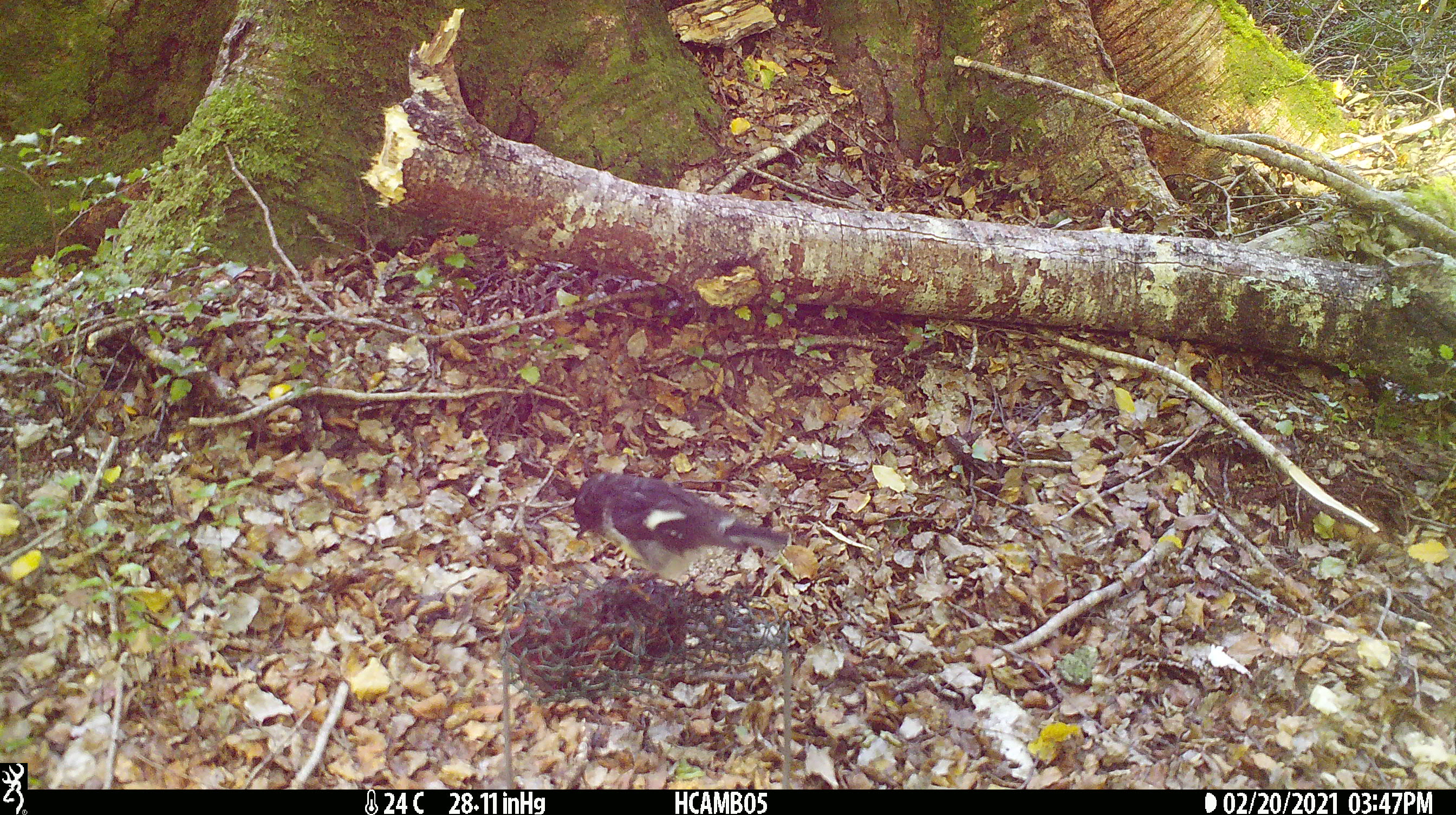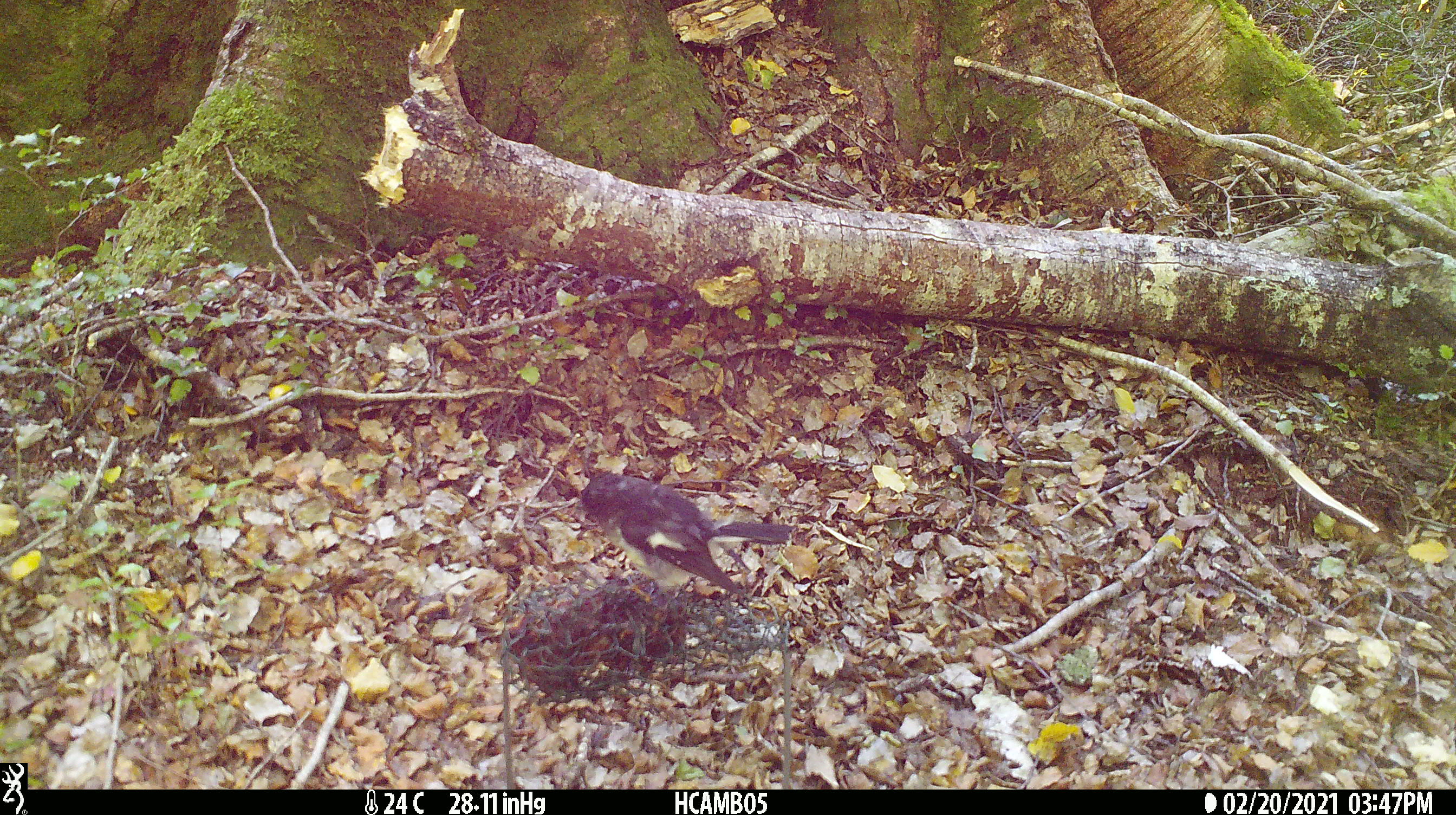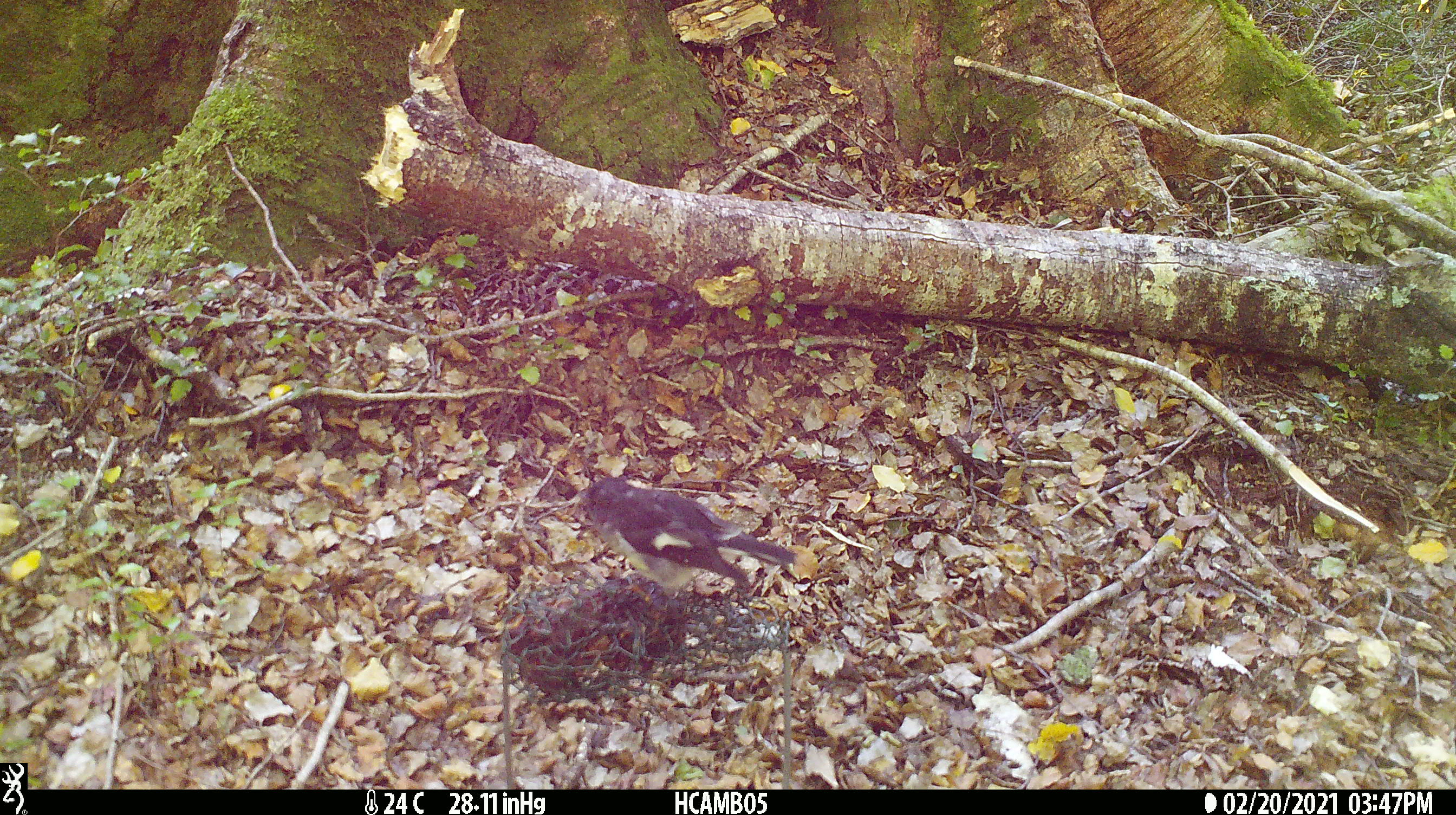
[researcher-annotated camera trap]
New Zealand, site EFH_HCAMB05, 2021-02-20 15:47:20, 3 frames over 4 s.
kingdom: Animalia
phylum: Chordata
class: Aves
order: Passeriformes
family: Petroicidae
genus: Petroica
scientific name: Petroica macrocephala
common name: tomtit